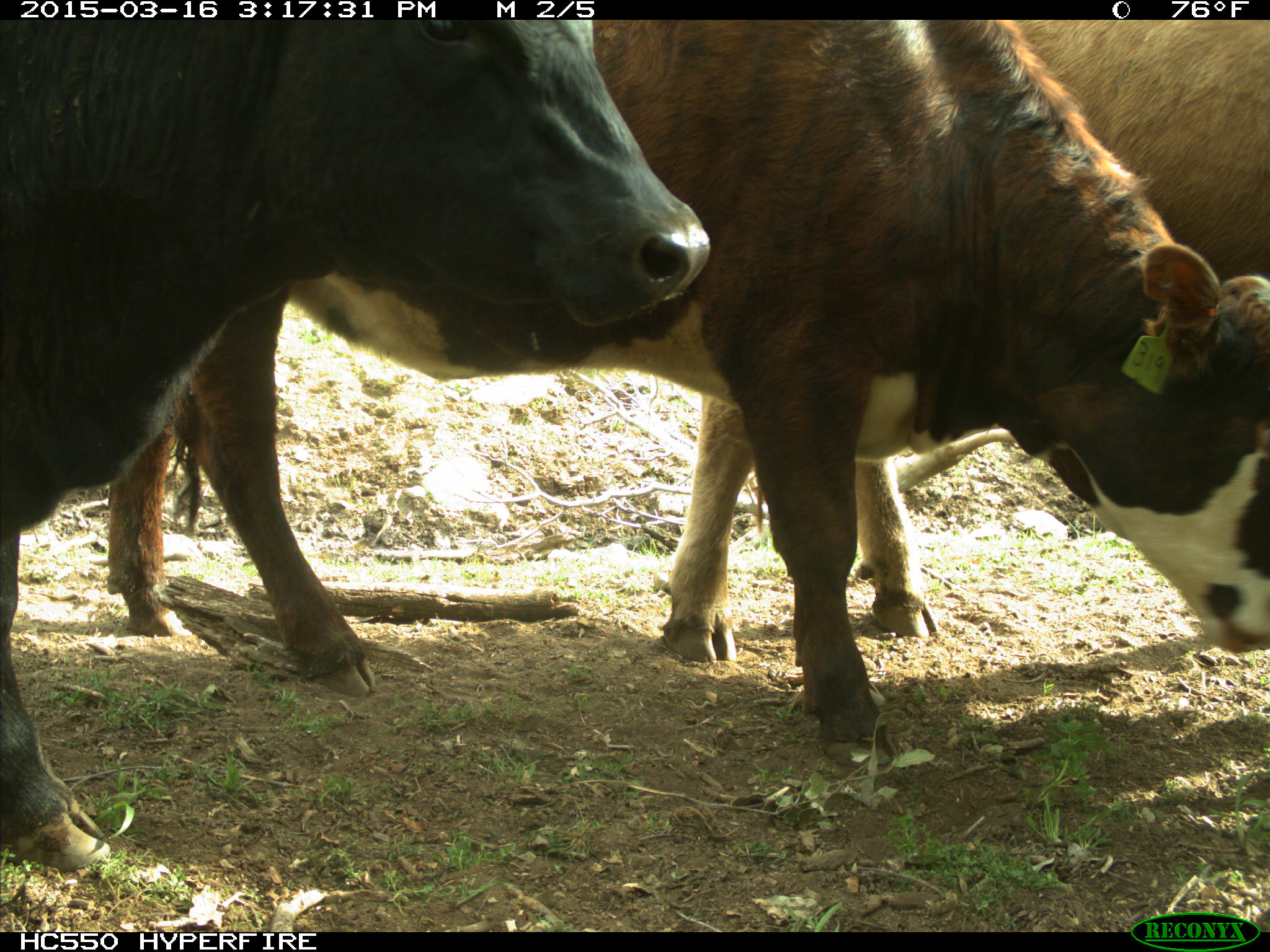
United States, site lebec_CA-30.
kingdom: Animalia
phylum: Chordata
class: Mammalia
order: Artiodactyla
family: Bovidae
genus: Bos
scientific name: Bos taurus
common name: domestic cow